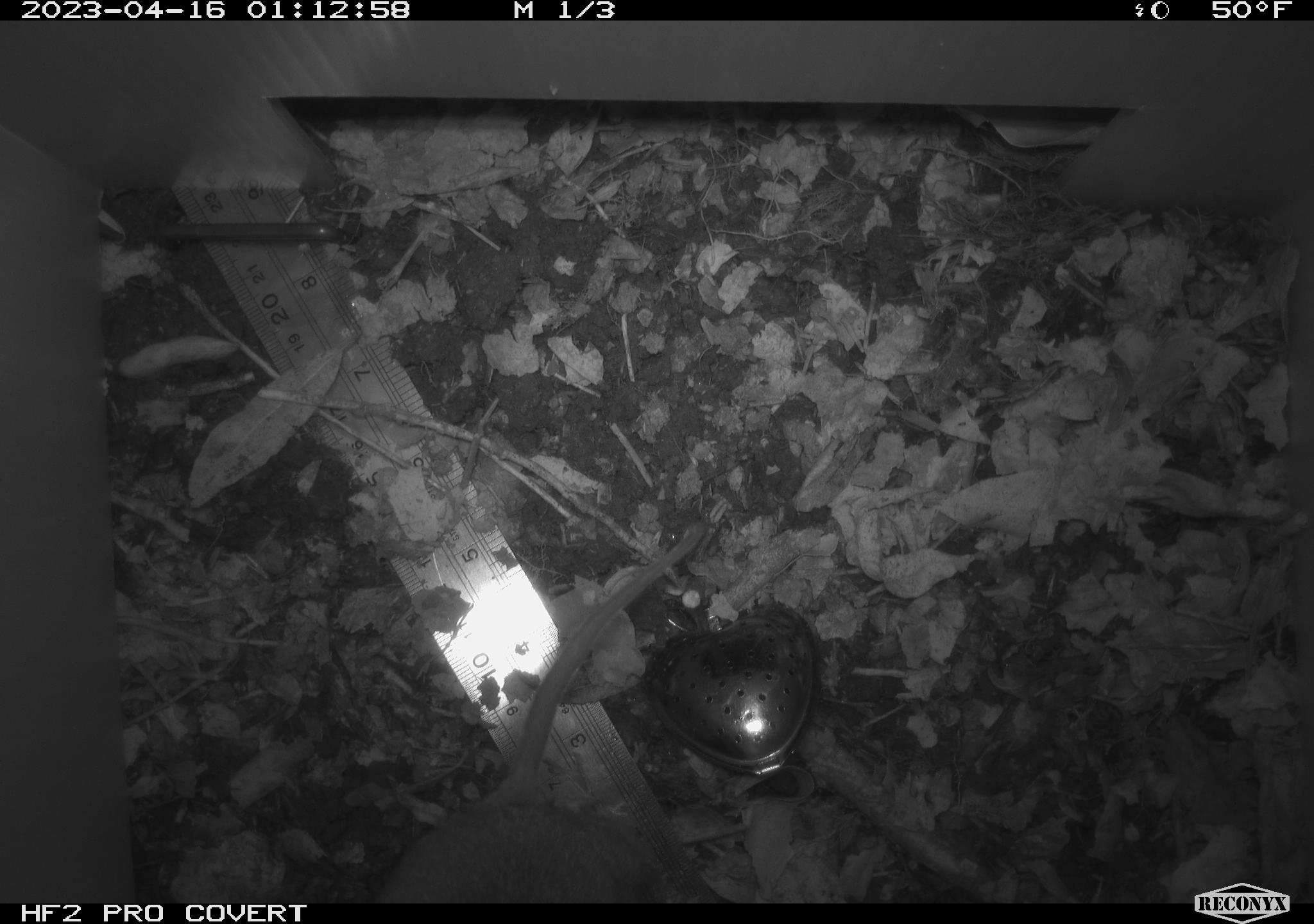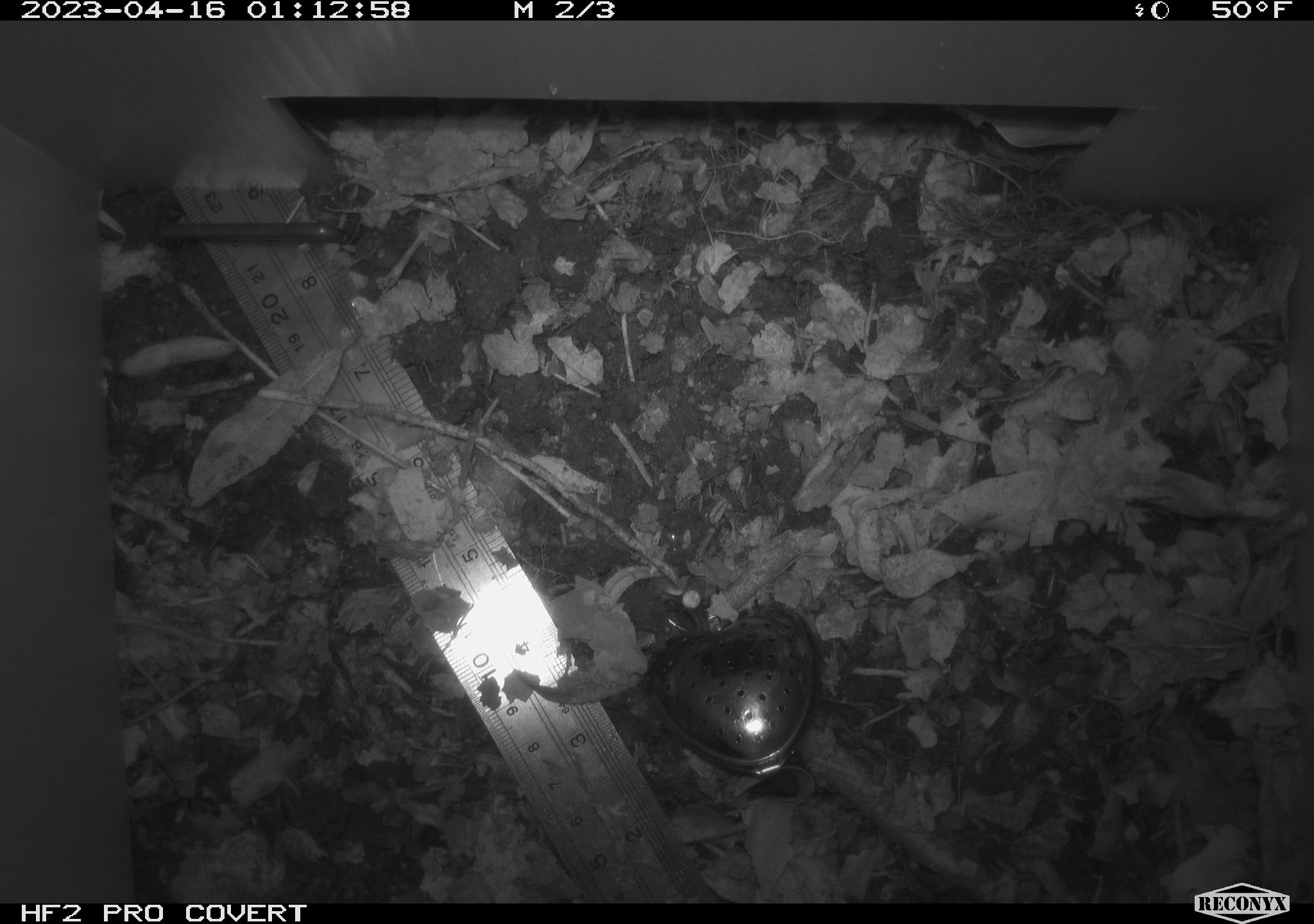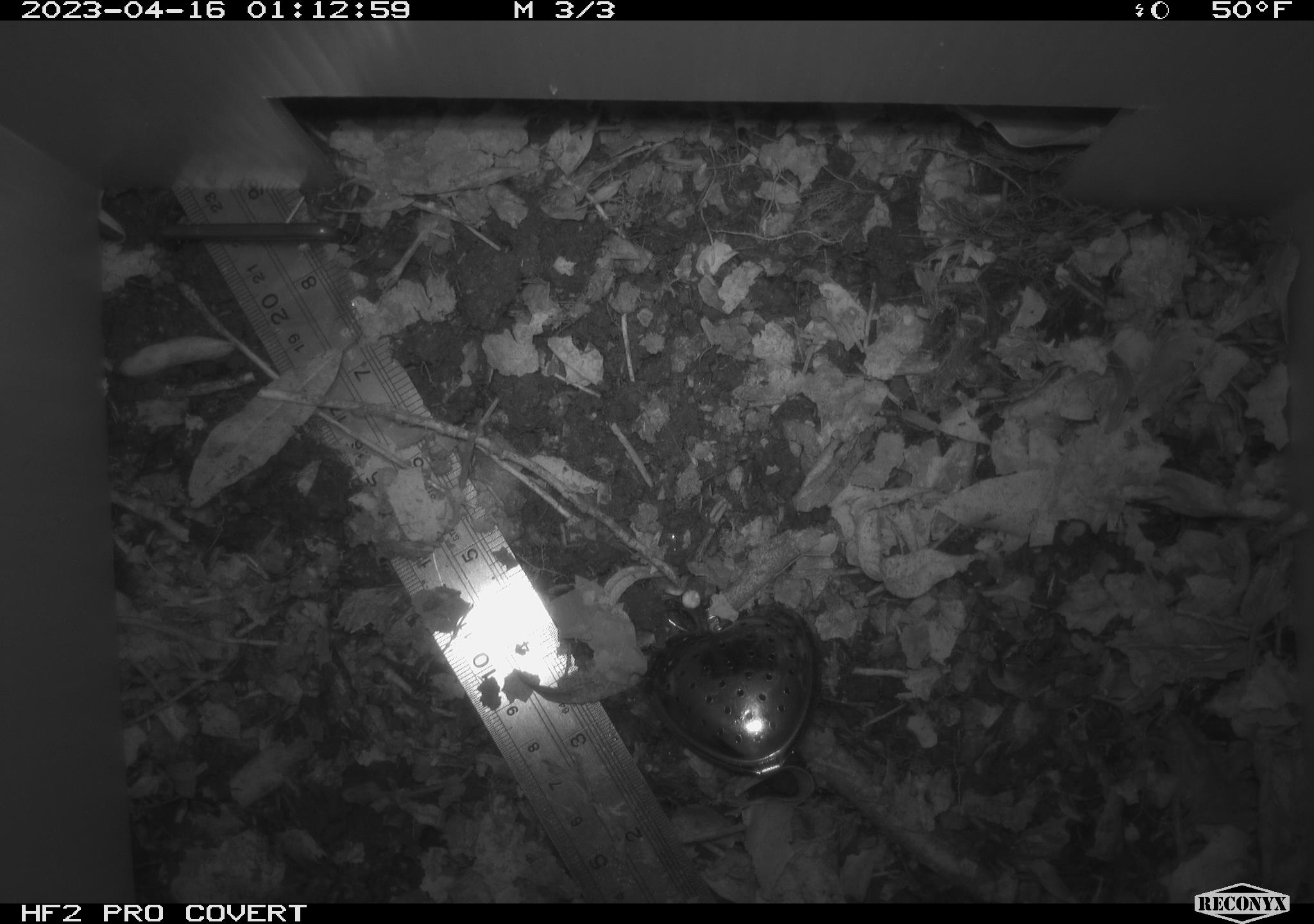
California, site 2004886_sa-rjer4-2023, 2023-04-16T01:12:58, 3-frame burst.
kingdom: Animalia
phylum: Chordata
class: Mammalia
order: Rodentia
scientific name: Rodentia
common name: mouse species